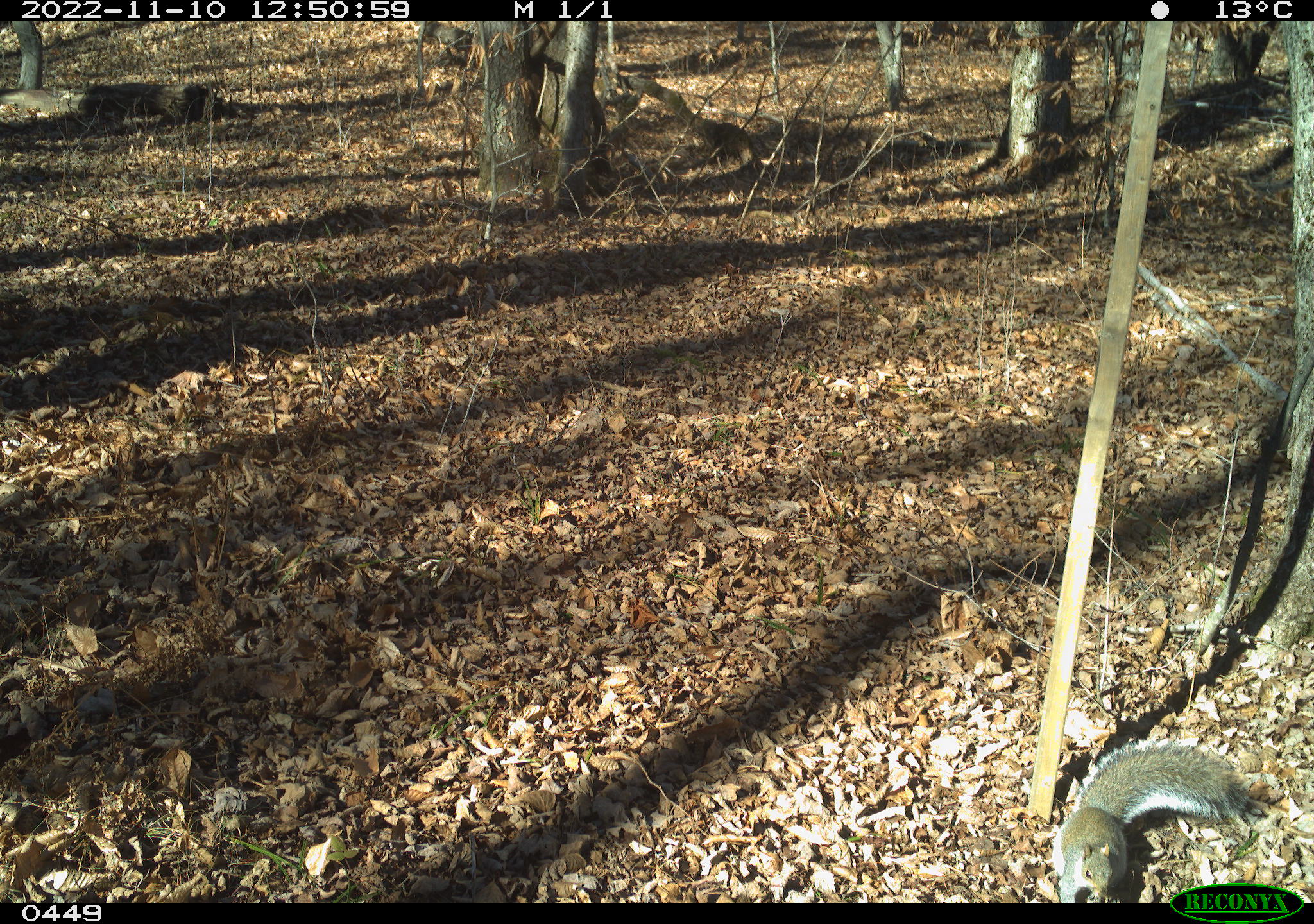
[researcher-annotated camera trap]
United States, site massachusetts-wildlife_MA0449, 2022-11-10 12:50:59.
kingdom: Animalia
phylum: Chordata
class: Mammalia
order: Rodentia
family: Sciuridae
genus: Sciurus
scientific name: Sciurus carolinensis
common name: gray squirrel